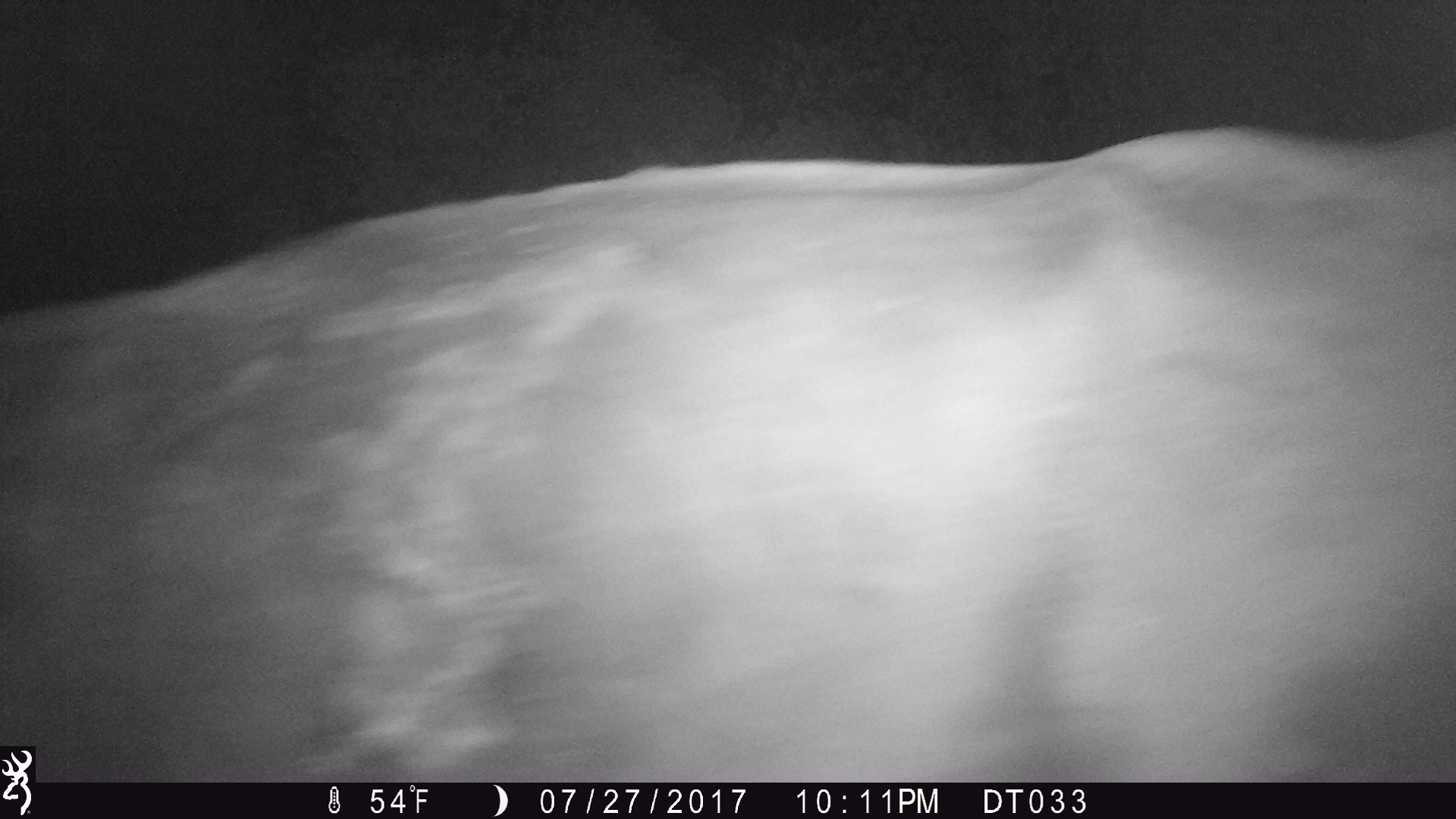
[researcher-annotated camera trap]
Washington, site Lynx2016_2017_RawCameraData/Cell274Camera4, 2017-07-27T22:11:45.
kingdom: Animalia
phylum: Chordata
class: Mammalia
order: Artiodactyla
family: Bovidae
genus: Bos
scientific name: Bos taurus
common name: domestic cattle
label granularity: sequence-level